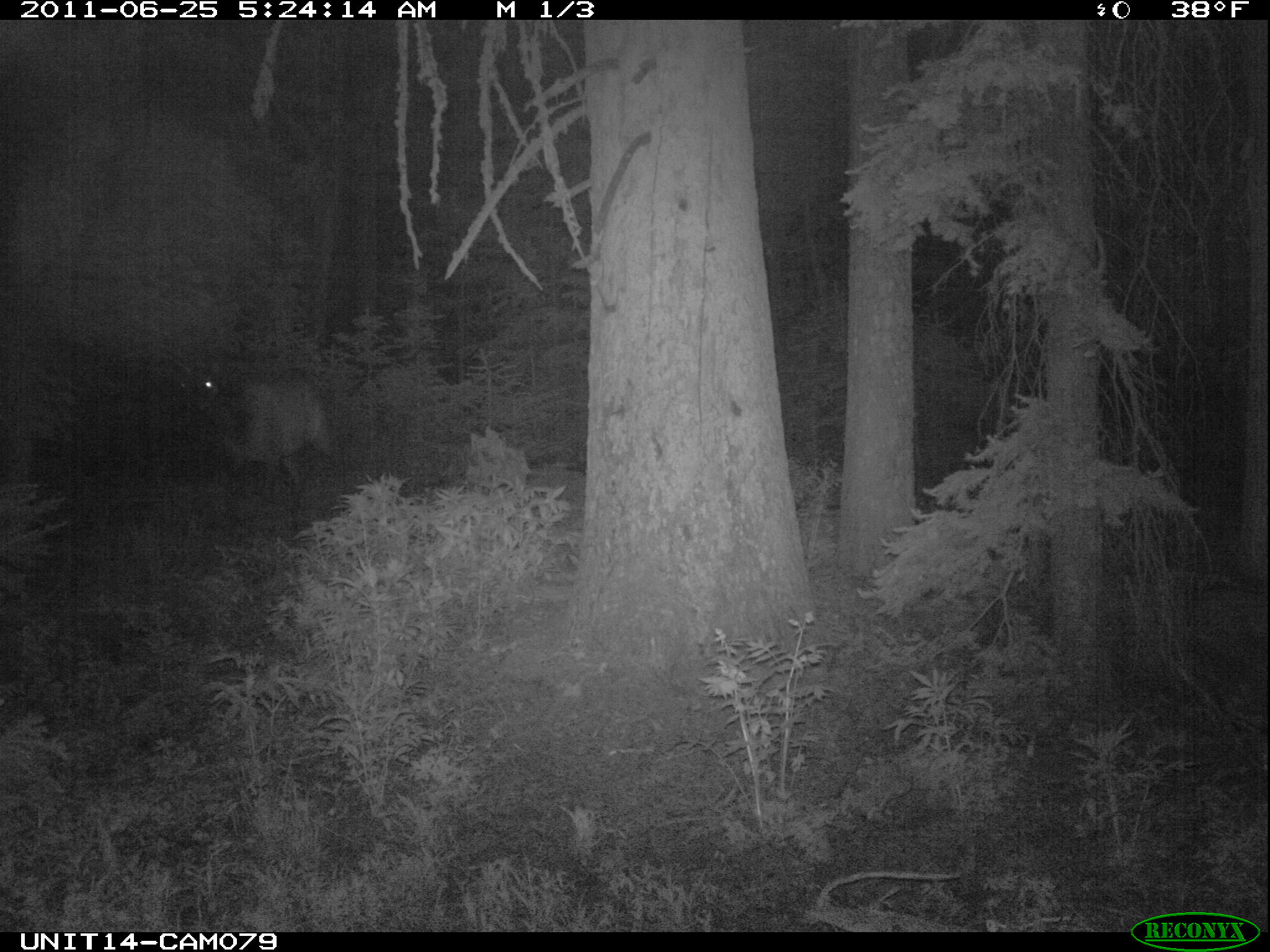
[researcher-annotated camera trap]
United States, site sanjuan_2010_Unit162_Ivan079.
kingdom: Animalia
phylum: Chordata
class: Mammalia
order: Artiodactyla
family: Cervidae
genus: Cervus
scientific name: Cervus elaphus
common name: red deer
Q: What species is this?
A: Cervus elaphus (red deer).